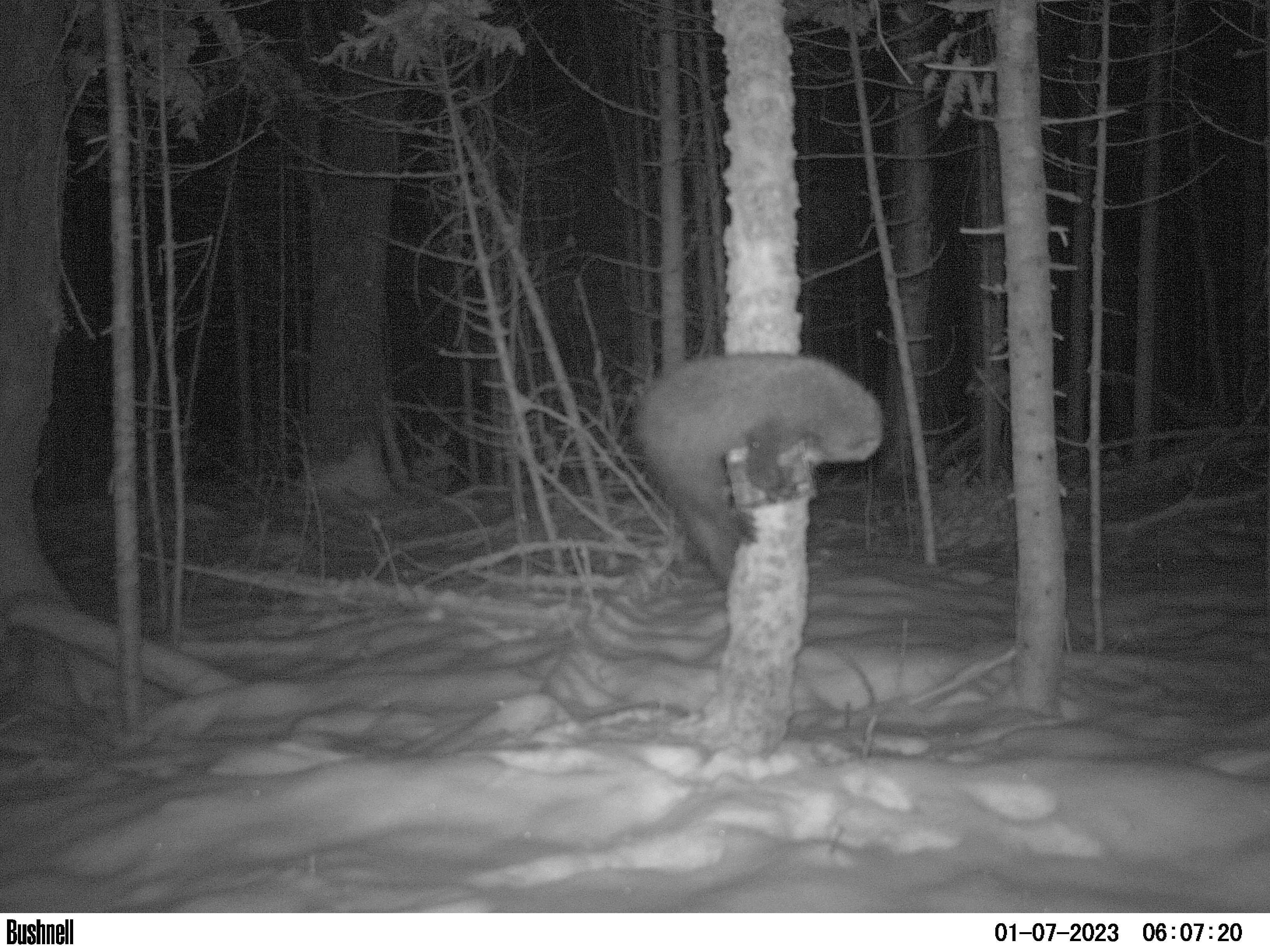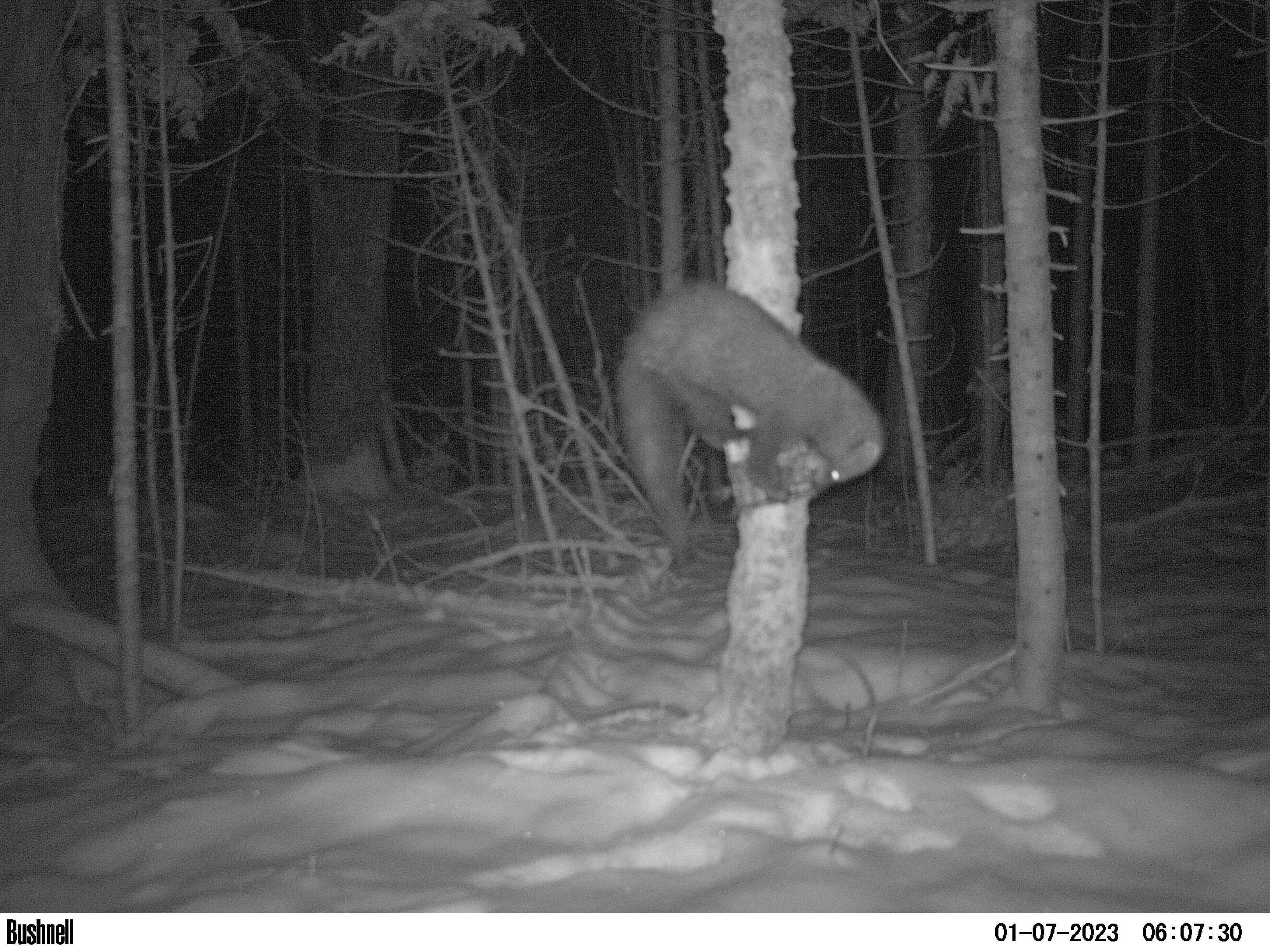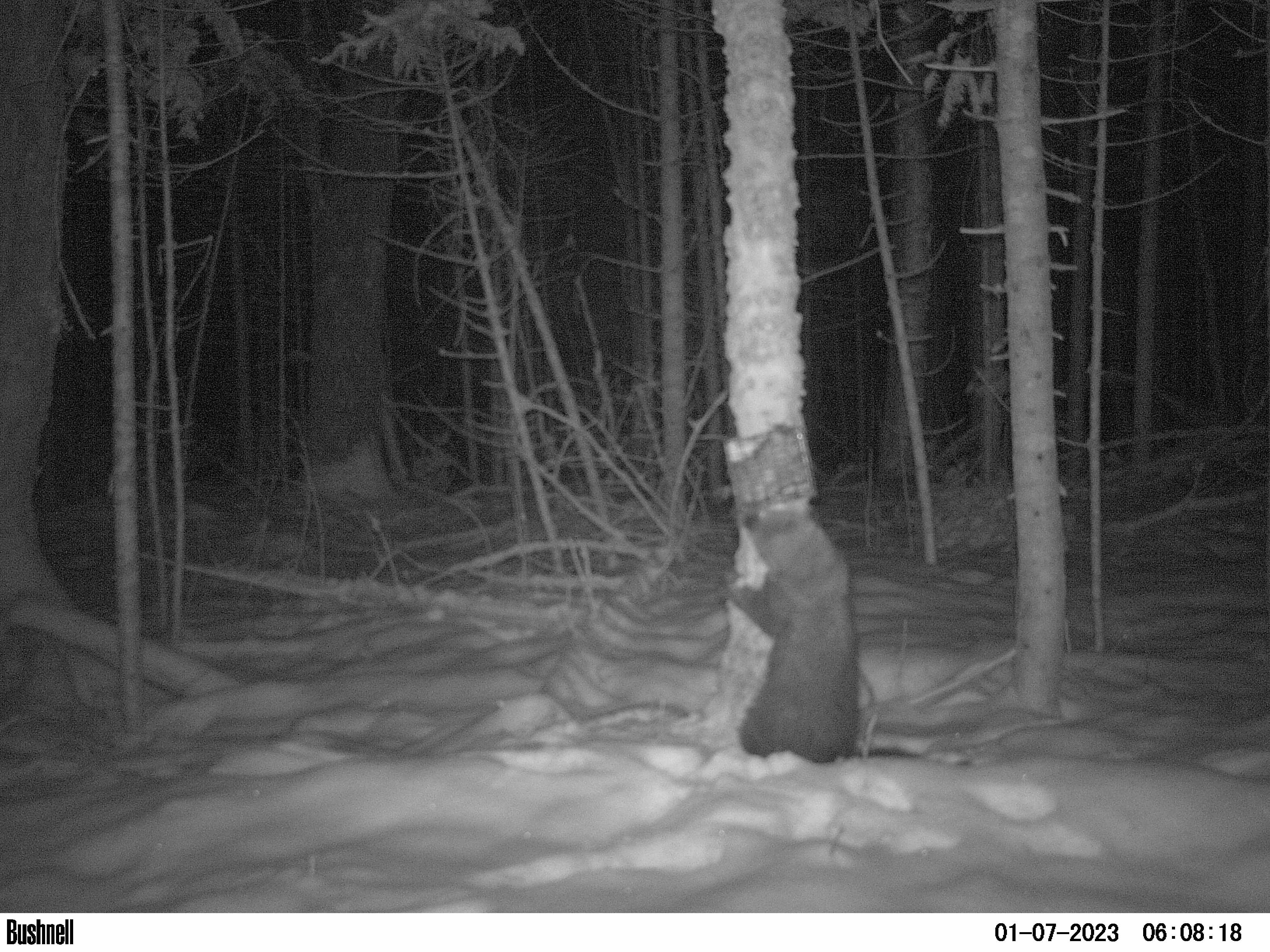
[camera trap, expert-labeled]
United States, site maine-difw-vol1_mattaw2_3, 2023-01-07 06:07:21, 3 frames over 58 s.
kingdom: Animalia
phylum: Chordata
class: Mammalia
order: Carnivora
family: Mustelidae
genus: Pekania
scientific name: Pekania pennanti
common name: fisher